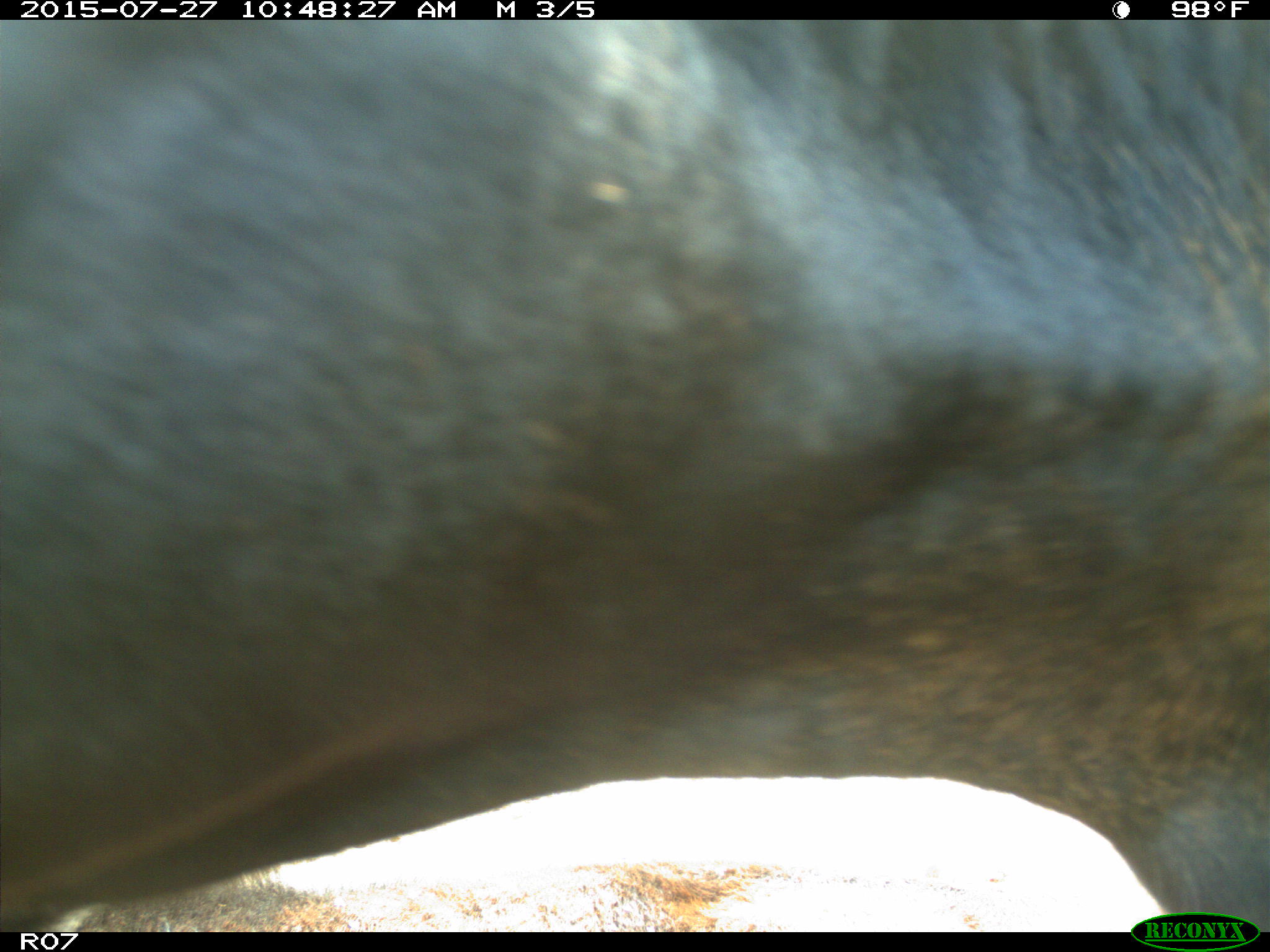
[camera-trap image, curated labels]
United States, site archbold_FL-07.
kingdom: Animalia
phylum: Chordata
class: Mammalia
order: Artiodactyla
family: Bovidae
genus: Bos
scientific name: Bos taurus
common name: domestic cow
Bos taurus (domestic cow).